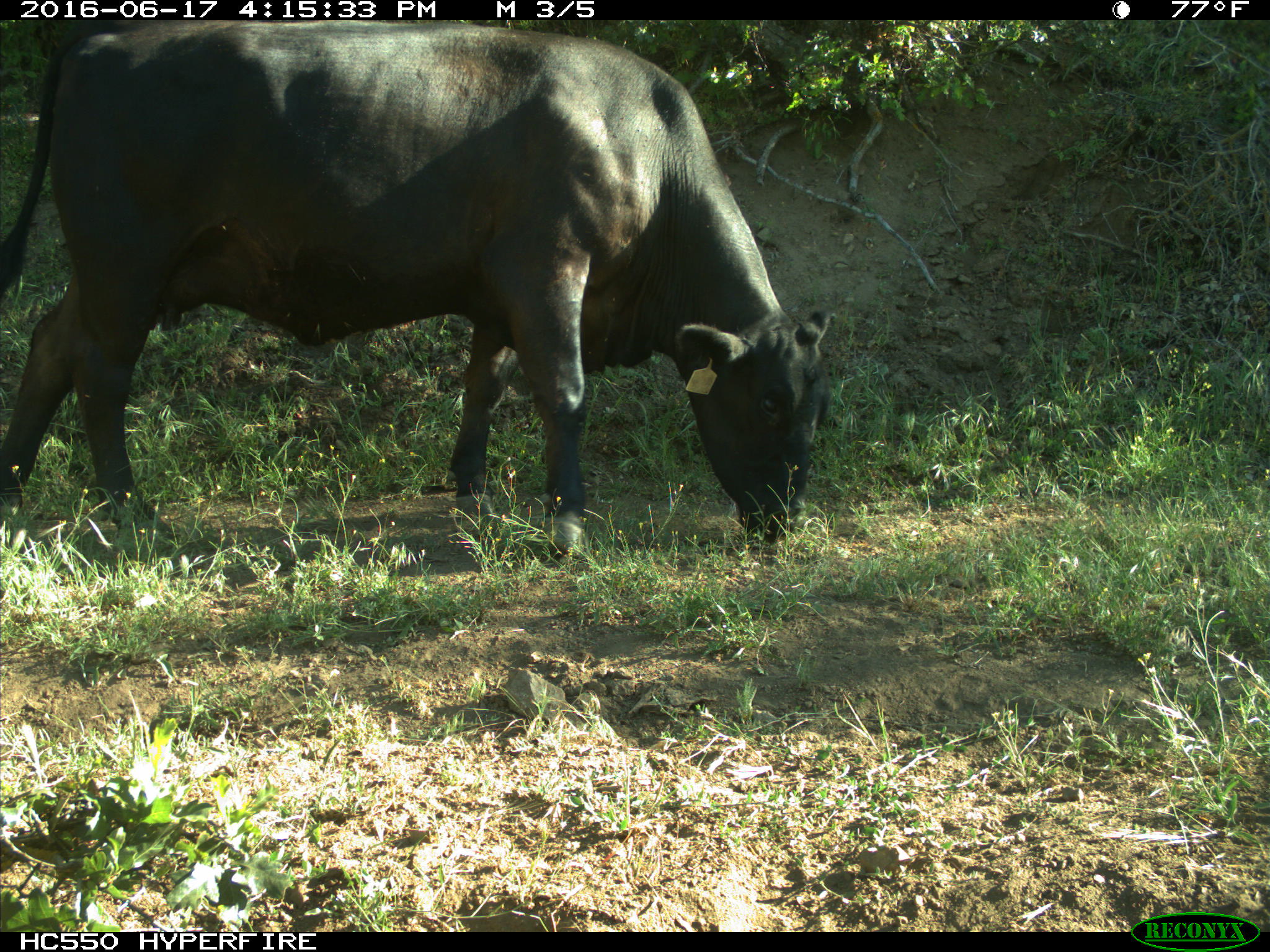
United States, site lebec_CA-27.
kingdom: Animalia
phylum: Chordata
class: Mammalia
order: Artiodactyla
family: Bovidae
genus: Bos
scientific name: Bos taurus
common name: domestic cow